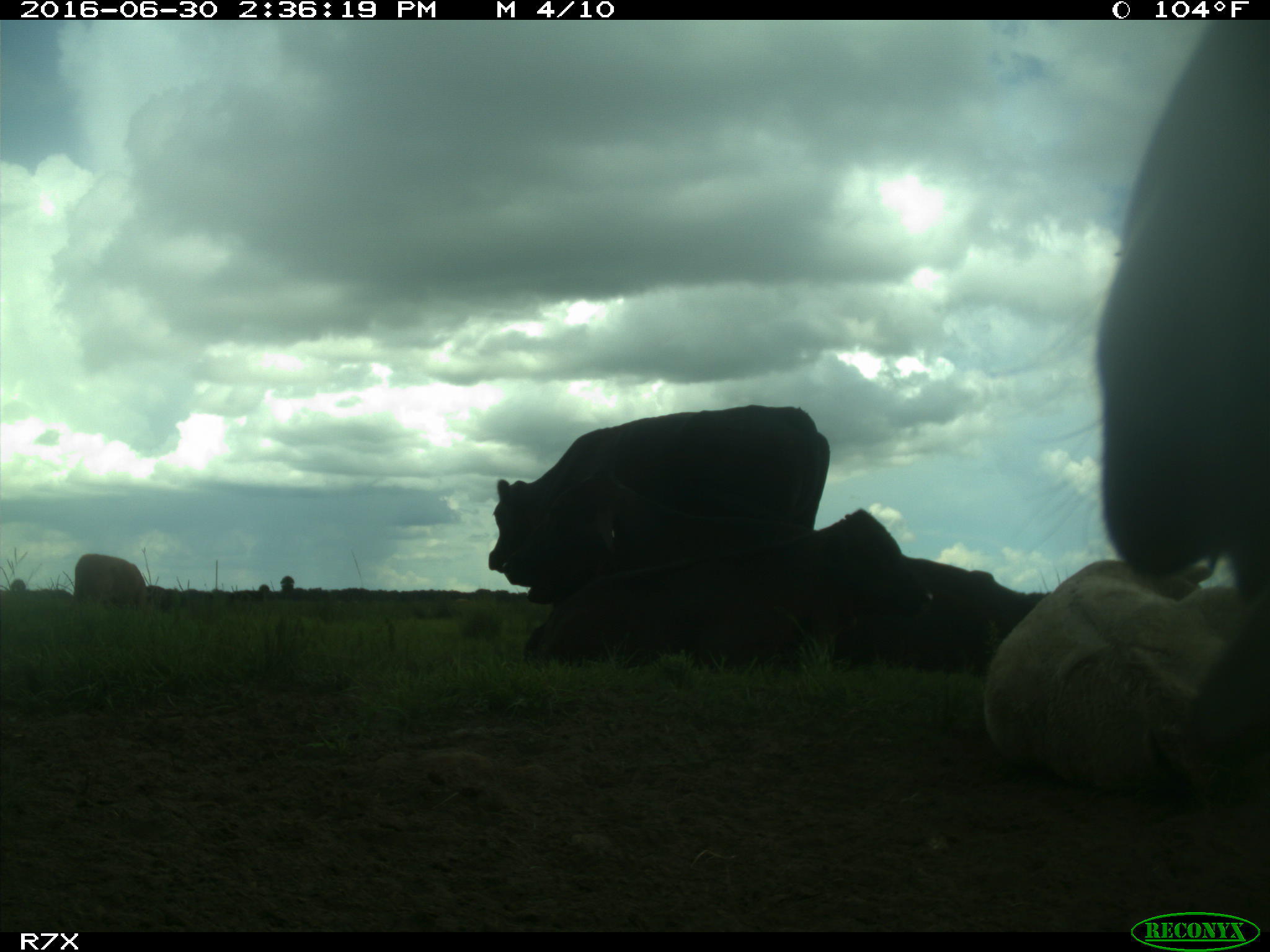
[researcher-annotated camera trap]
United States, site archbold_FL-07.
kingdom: Animalia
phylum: Chordata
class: Mammalia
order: Artiodactyla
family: Bovidae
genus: Bos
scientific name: Bos taurus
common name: domestic cow